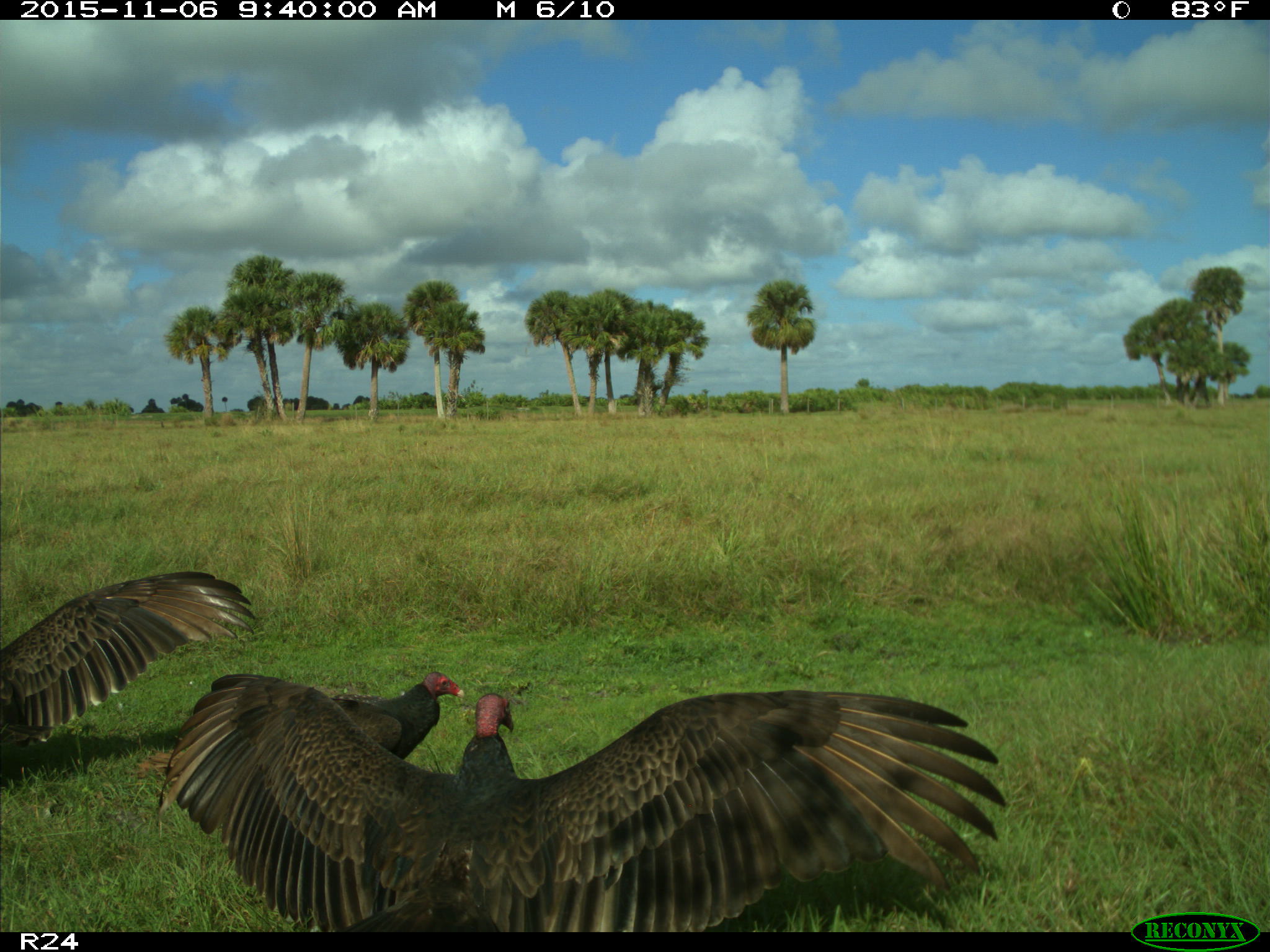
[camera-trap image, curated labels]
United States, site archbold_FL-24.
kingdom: Animalia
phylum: Chordata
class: Aves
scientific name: Aves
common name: birds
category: unidentified bird